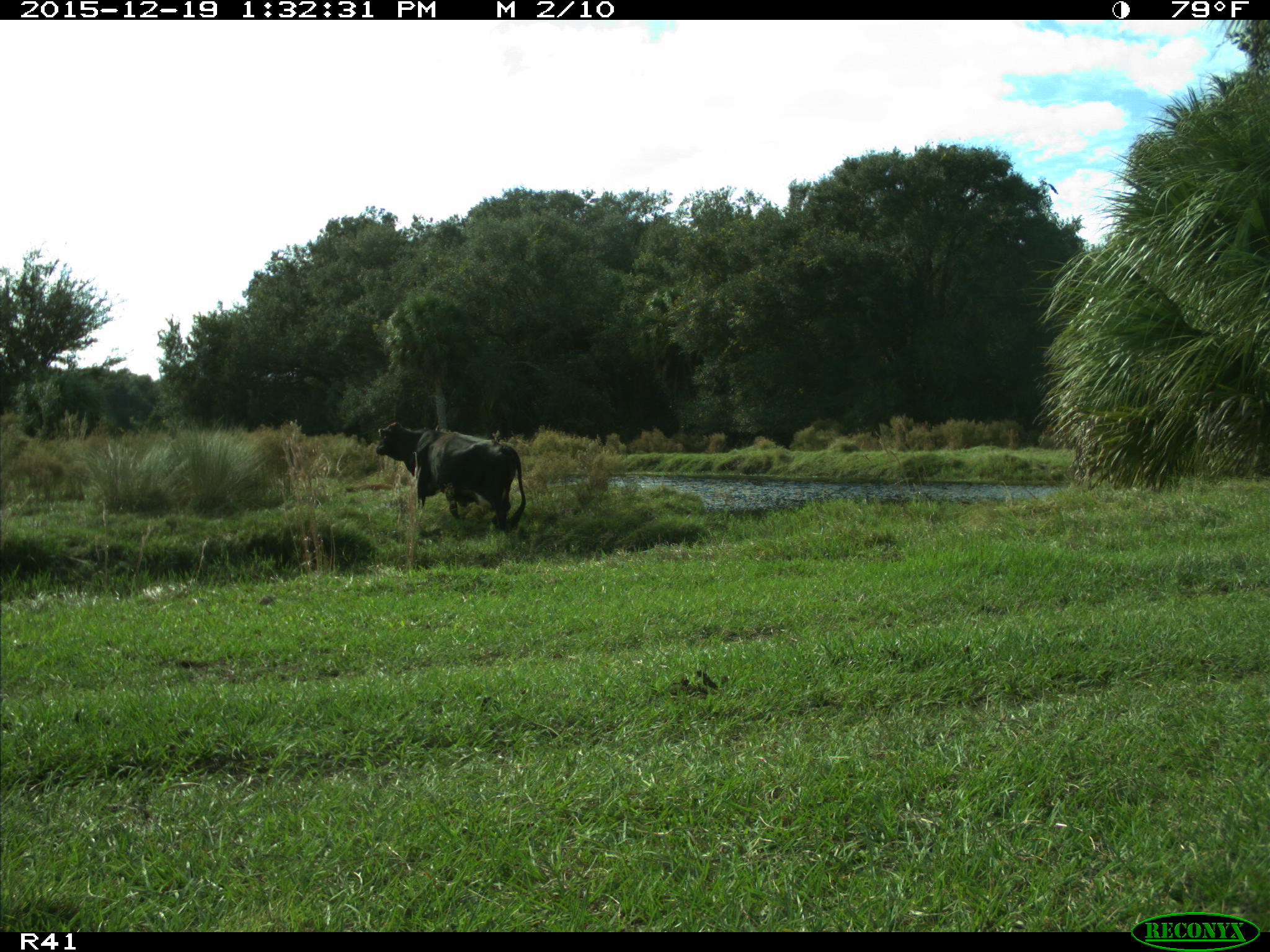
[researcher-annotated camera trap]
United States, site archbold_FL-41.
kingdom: Animalia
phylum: Chordata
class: Mammalia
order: Artiodactyla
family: Bovidae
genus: Bos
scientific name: Bos taurus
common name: domestic cow